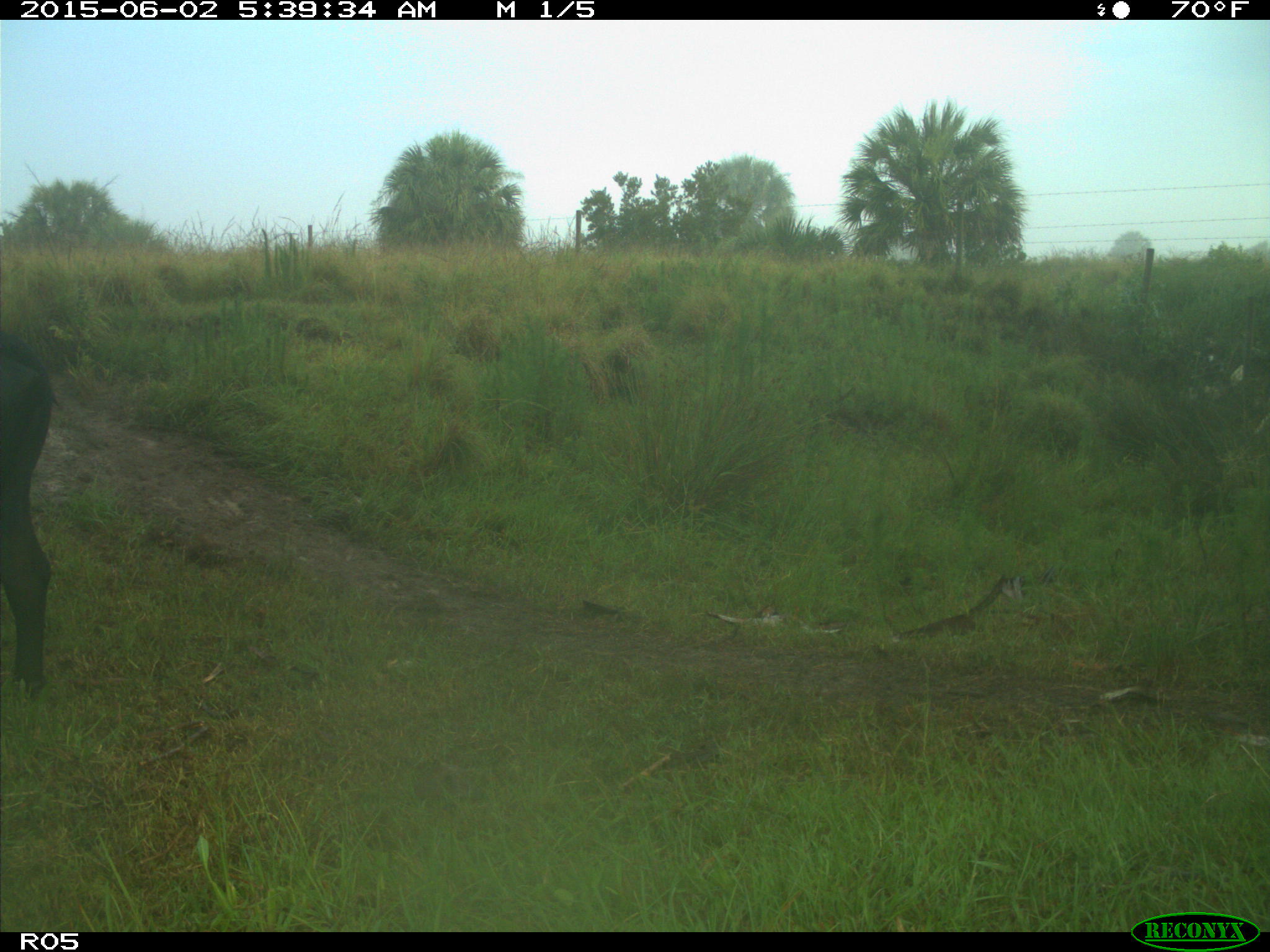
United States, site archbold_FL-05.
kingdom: Animalia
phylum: Chordata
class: Mammalia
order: Artiodactyla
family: Bovidae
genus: Bos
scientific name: Bos taurus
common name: domestic cow